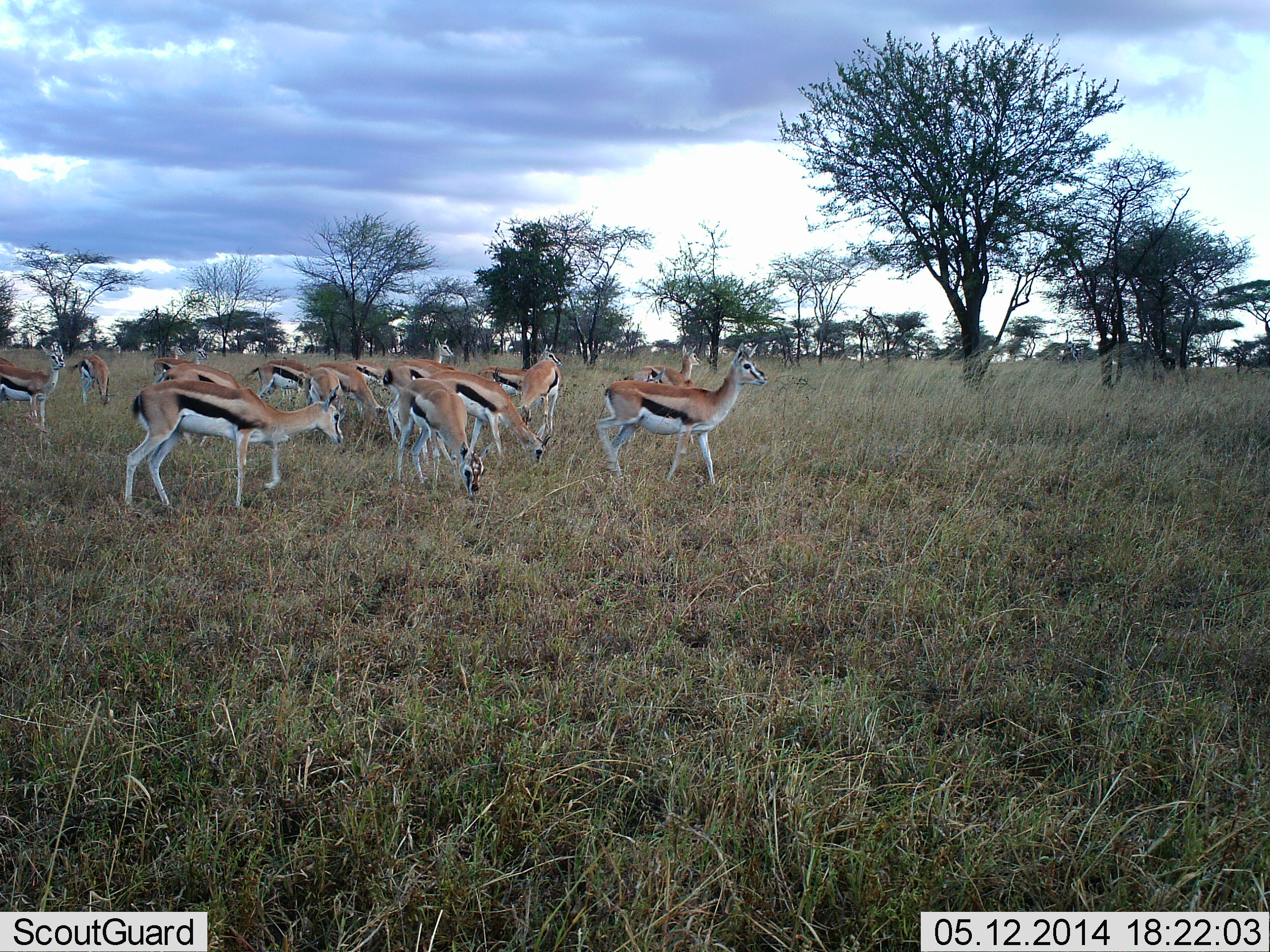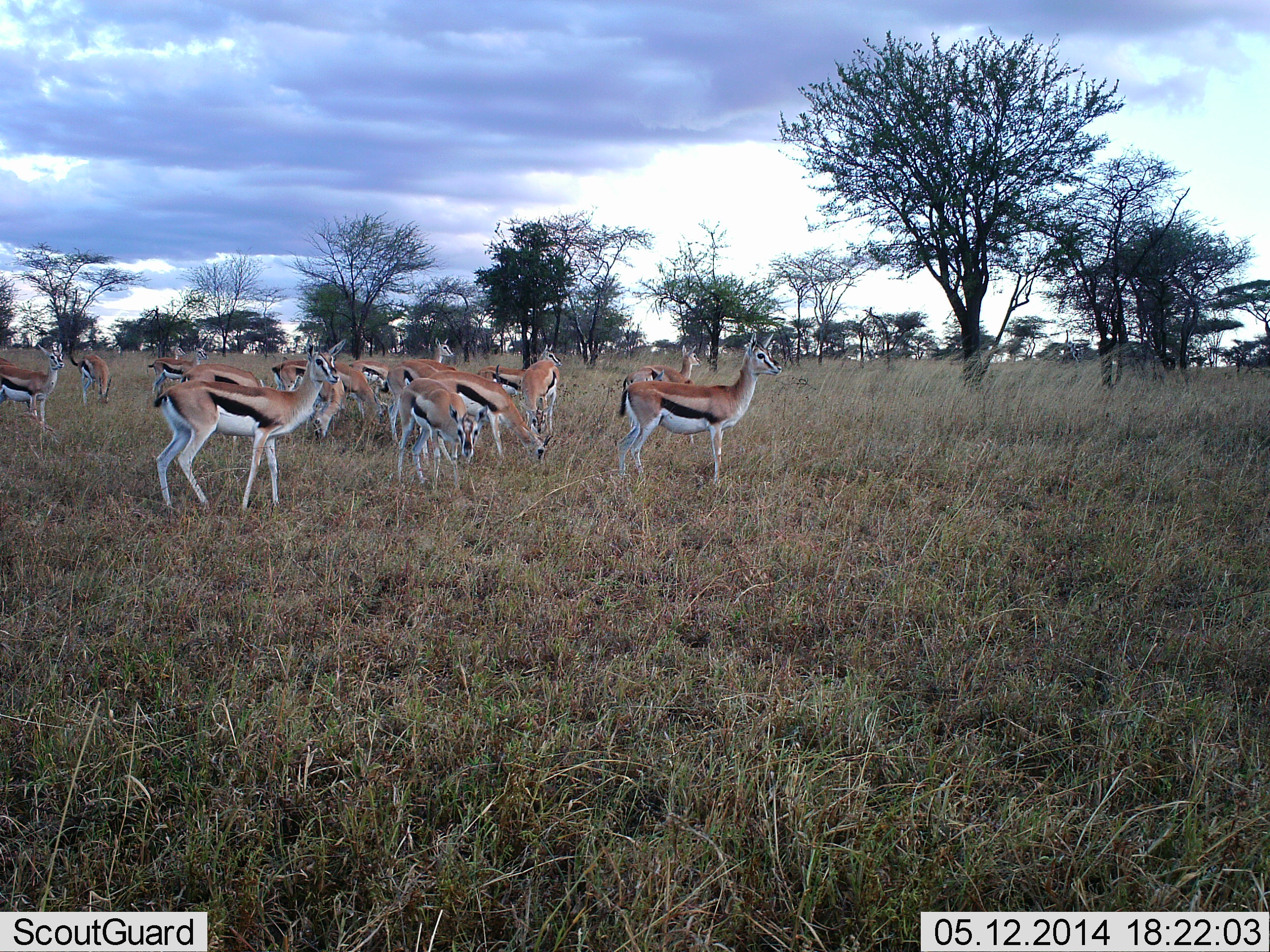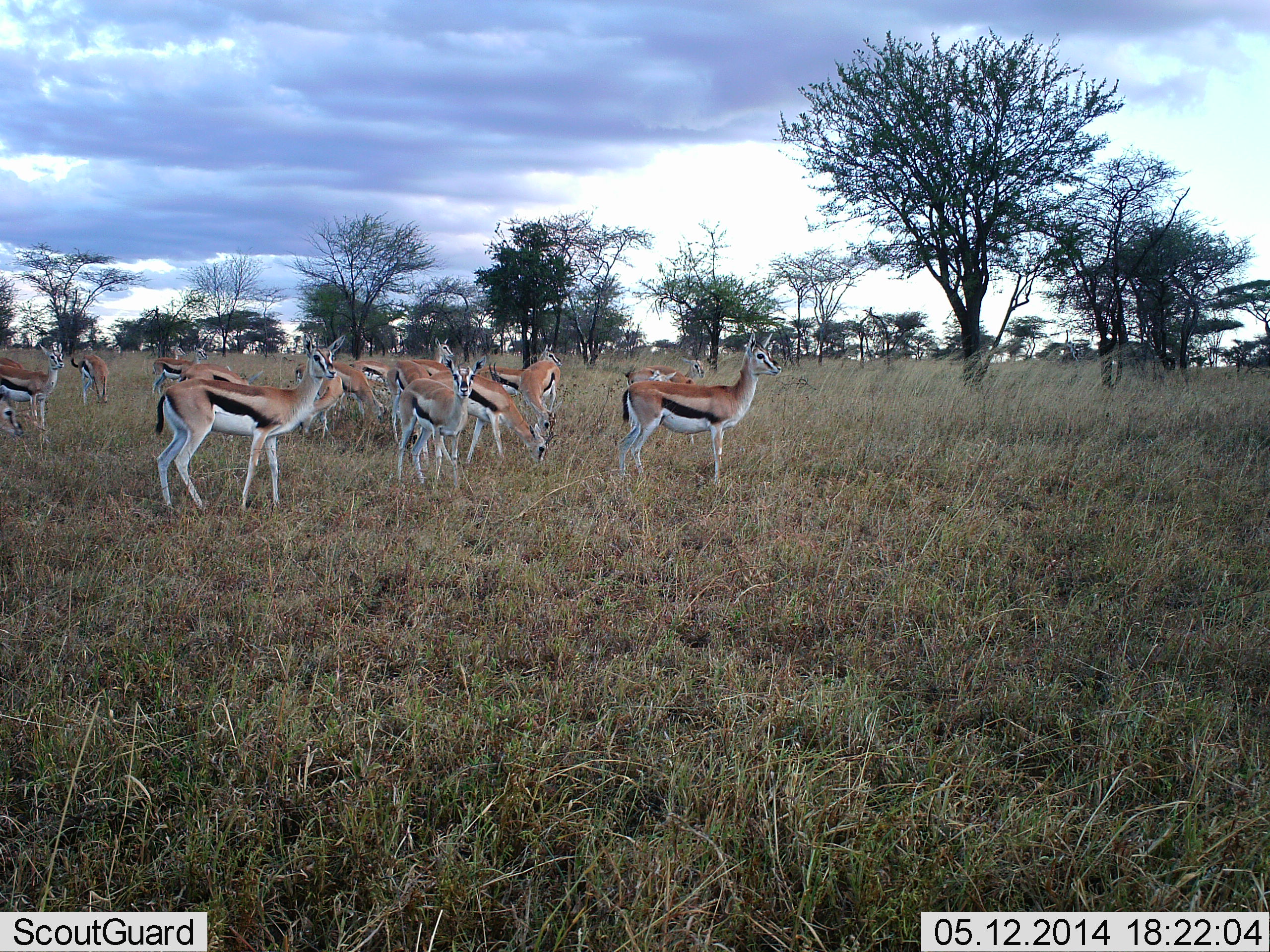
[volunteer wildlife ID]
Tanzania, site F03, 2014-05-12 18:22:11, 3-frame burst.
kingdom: Animalia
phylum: Chordata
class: Mammalia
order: Artiodactyla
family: Bovidae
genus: Eudorcas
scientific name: Eudorcas thomsonii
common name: thomson's gazelle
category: gazellethomsons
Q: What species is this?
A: Gazellethomsons (thomson's gazelle) (Eudorcas thomsonii).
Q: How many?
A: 11-50.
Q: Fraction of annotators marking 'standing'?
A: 100%.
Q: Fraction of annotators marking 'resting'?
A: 0%.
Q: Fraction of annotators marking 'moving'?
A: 20%.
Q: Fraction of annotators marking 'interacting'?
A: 10%.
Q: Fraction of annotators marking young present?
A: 0%.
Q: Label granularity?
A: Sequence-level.